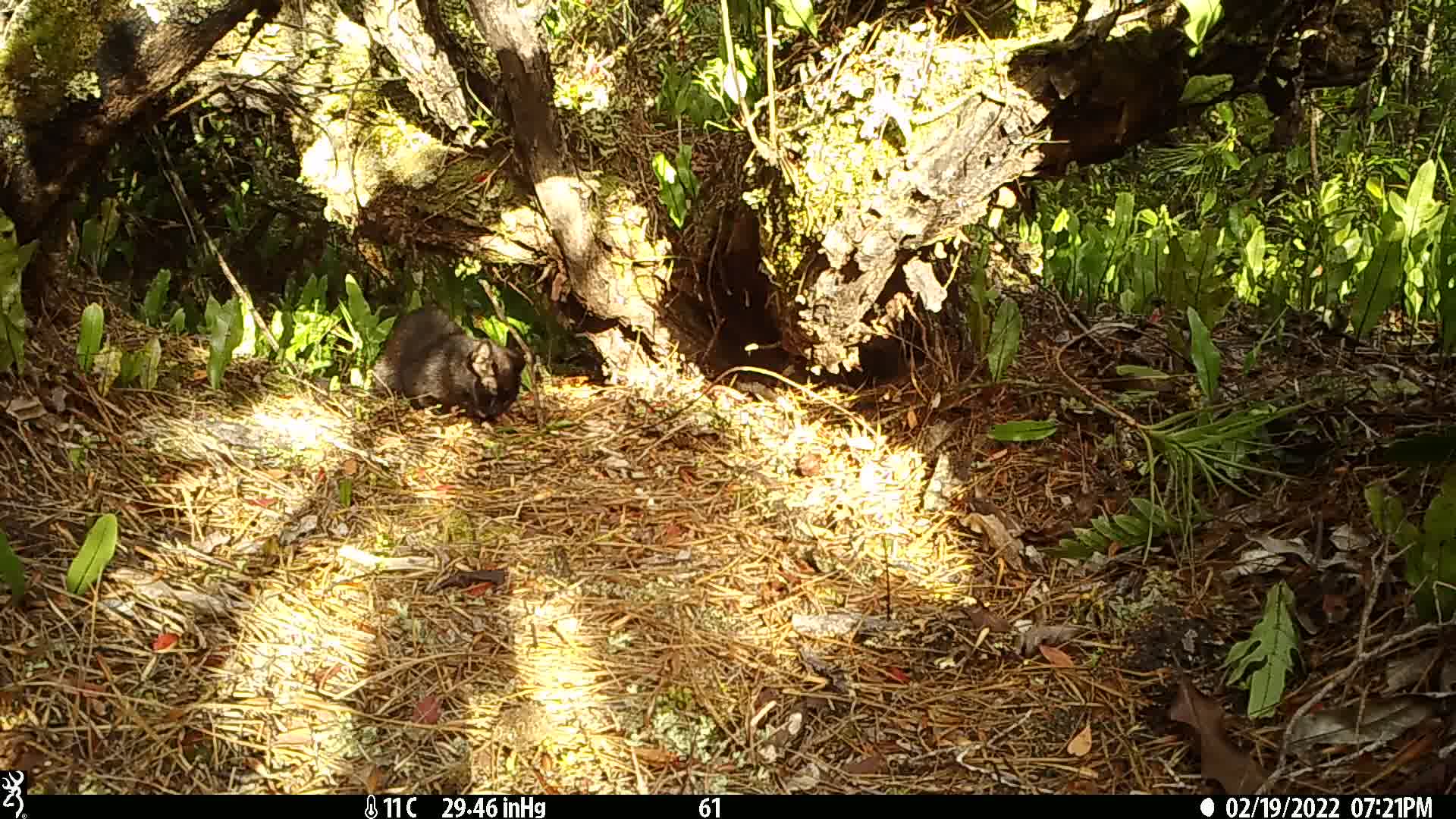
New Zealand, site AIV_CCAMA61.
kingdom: Animalia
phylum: Chordata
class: Mammalia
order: Carnivora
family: Felidae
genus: Felis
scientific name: Felis catus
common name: domestic cat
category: cat